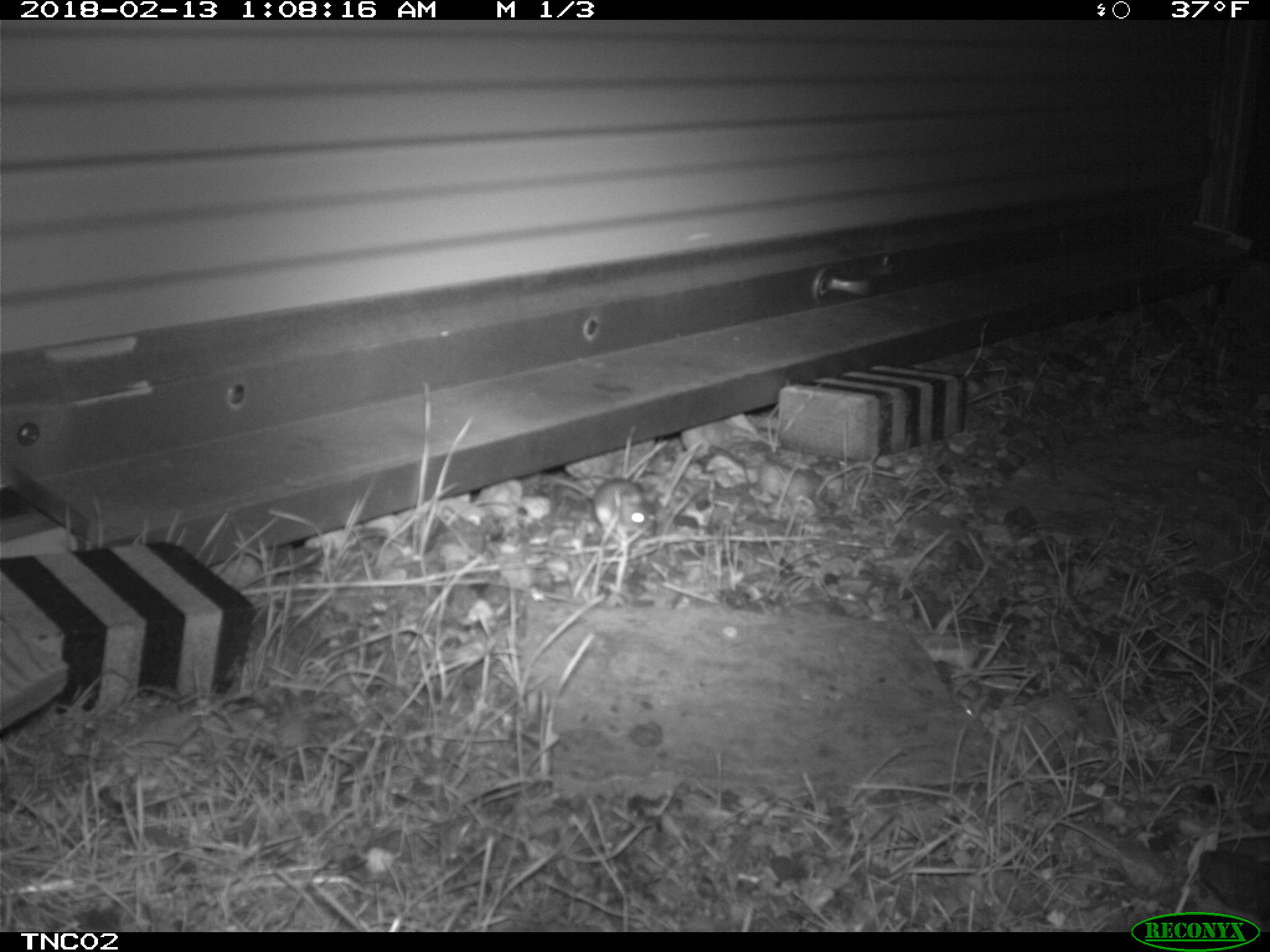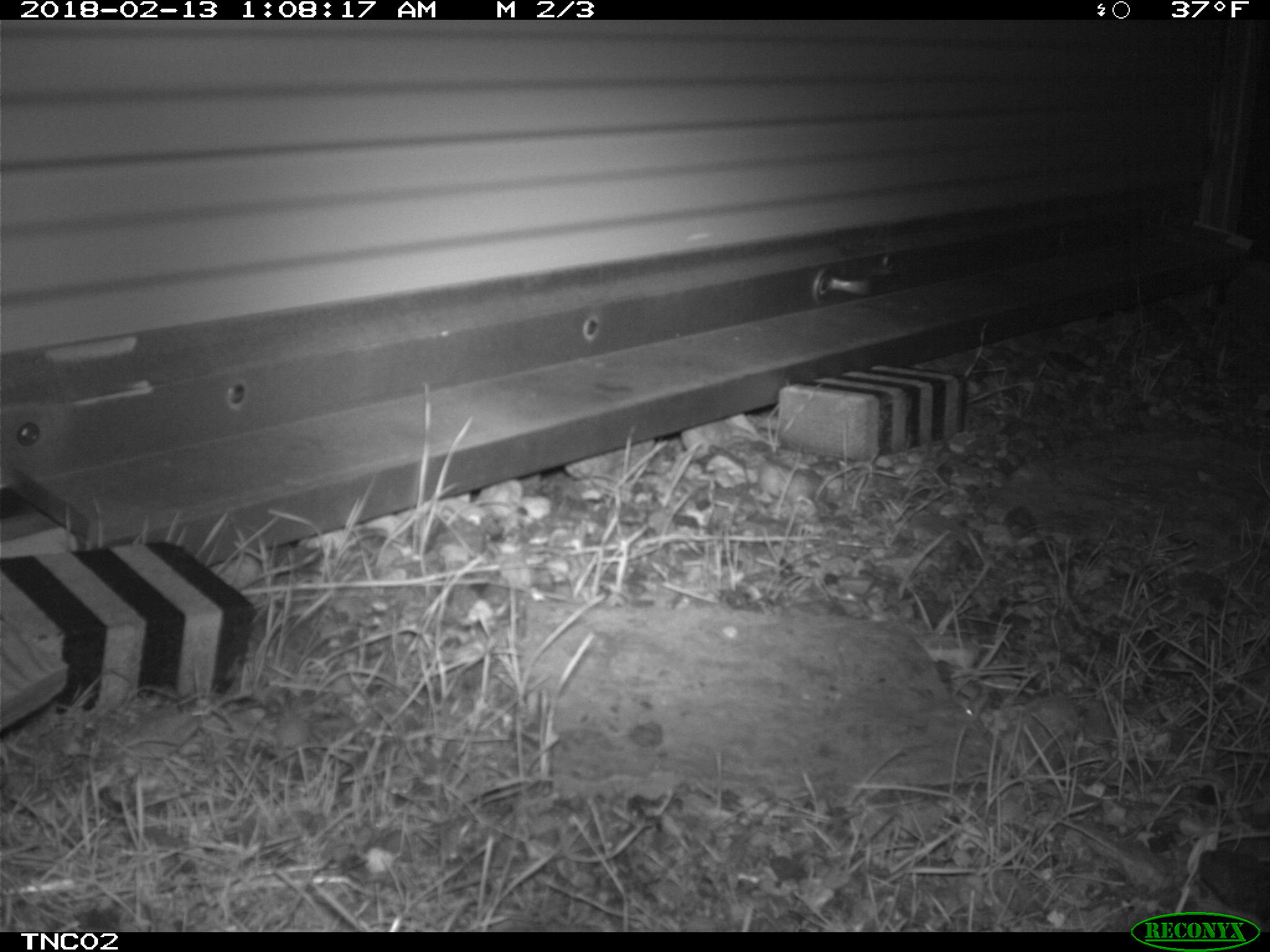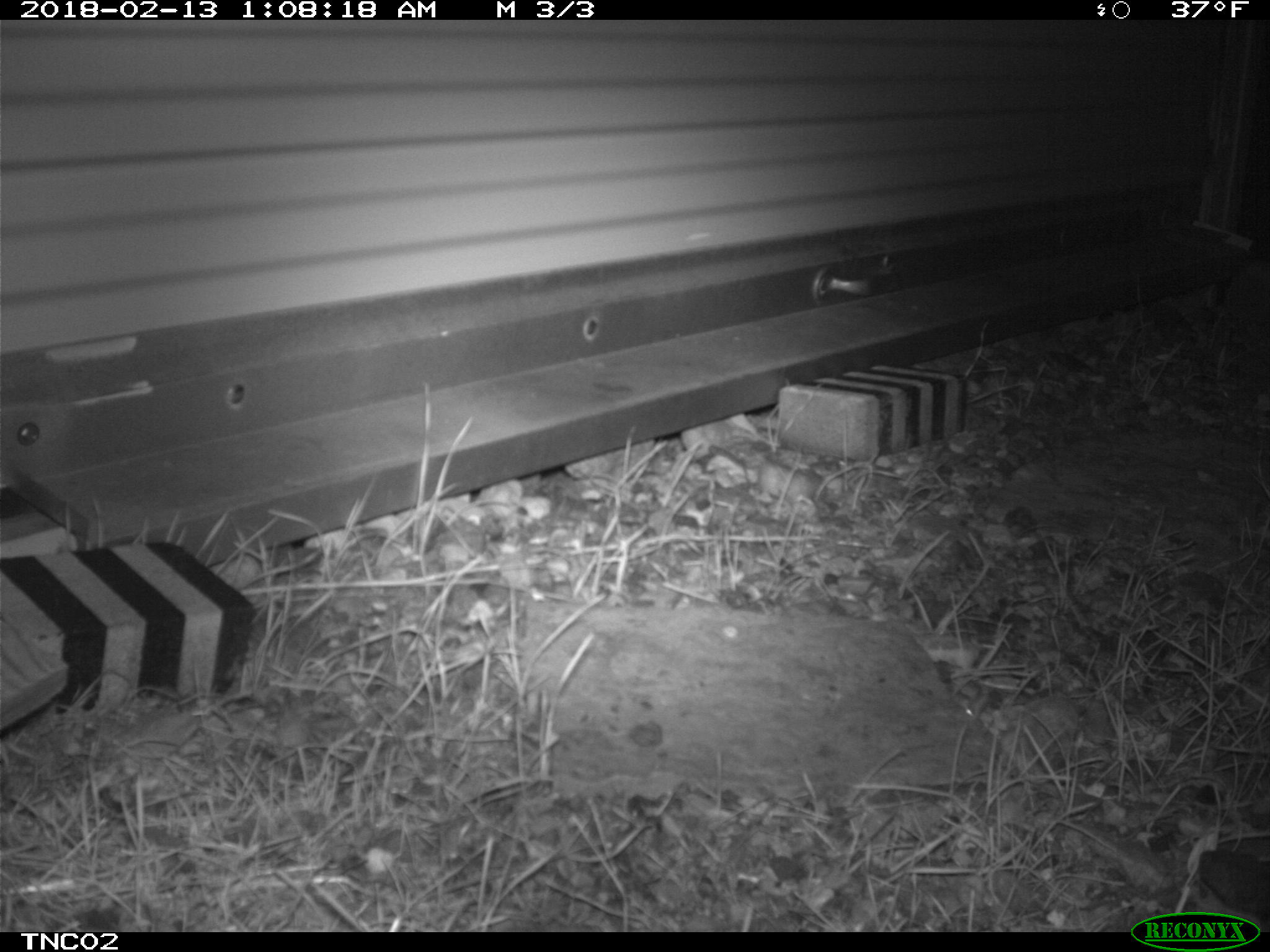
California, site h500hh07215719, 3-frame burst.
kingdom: Animalia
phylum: Chordata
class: Mammalia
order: Rodentia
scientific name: Rodentia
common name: rodent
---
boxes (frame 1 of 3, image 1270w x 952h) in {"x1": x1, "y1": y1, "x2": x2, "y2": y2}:
rodent: {"x1": 544, "y1": 472, "x2": 659, "y2": 542}